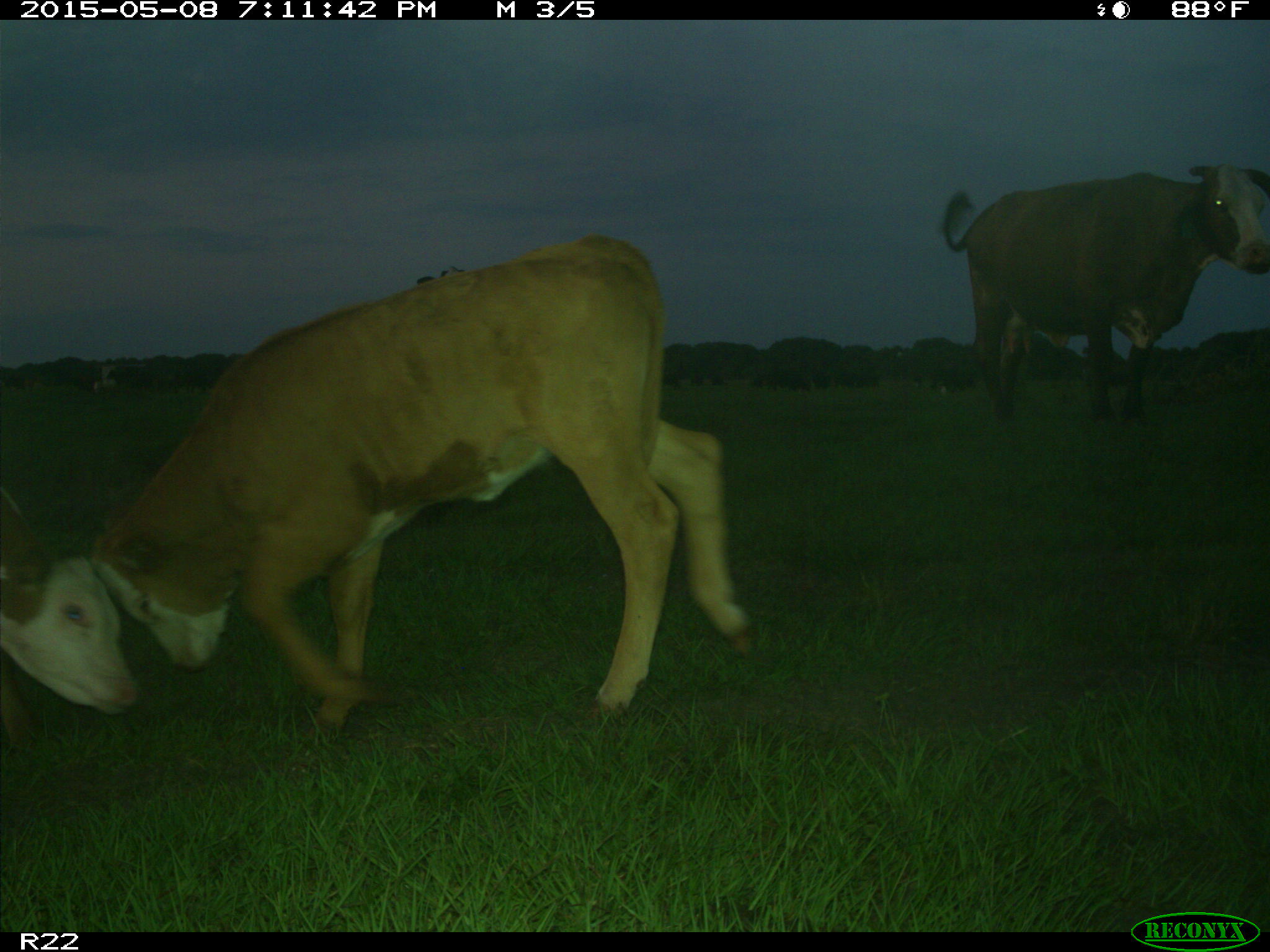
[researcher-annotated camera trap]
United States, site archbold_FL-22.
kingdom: Animalia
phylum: Chordata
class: Mammalia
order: Artiodactyla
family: Bovidae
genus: Bos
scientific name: Bos taurus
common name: domestic cow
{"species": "Bos taurus (domestic cow)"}